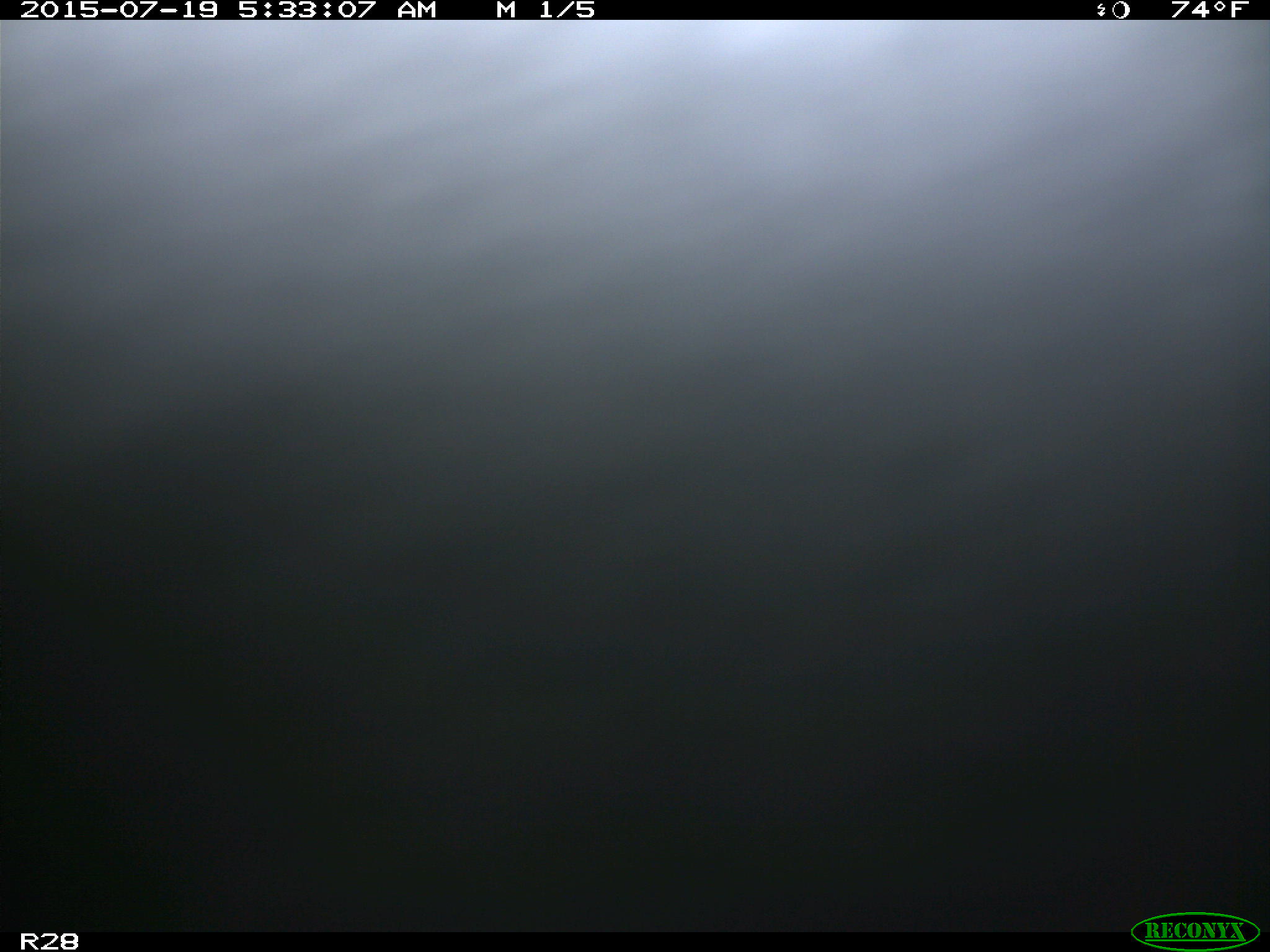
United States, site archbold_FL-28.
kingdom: Animalia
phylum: Chordata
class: Mammalia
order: Artiodactyla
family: Bovidae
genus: Bos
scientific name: Bos taurus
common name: domestic cow